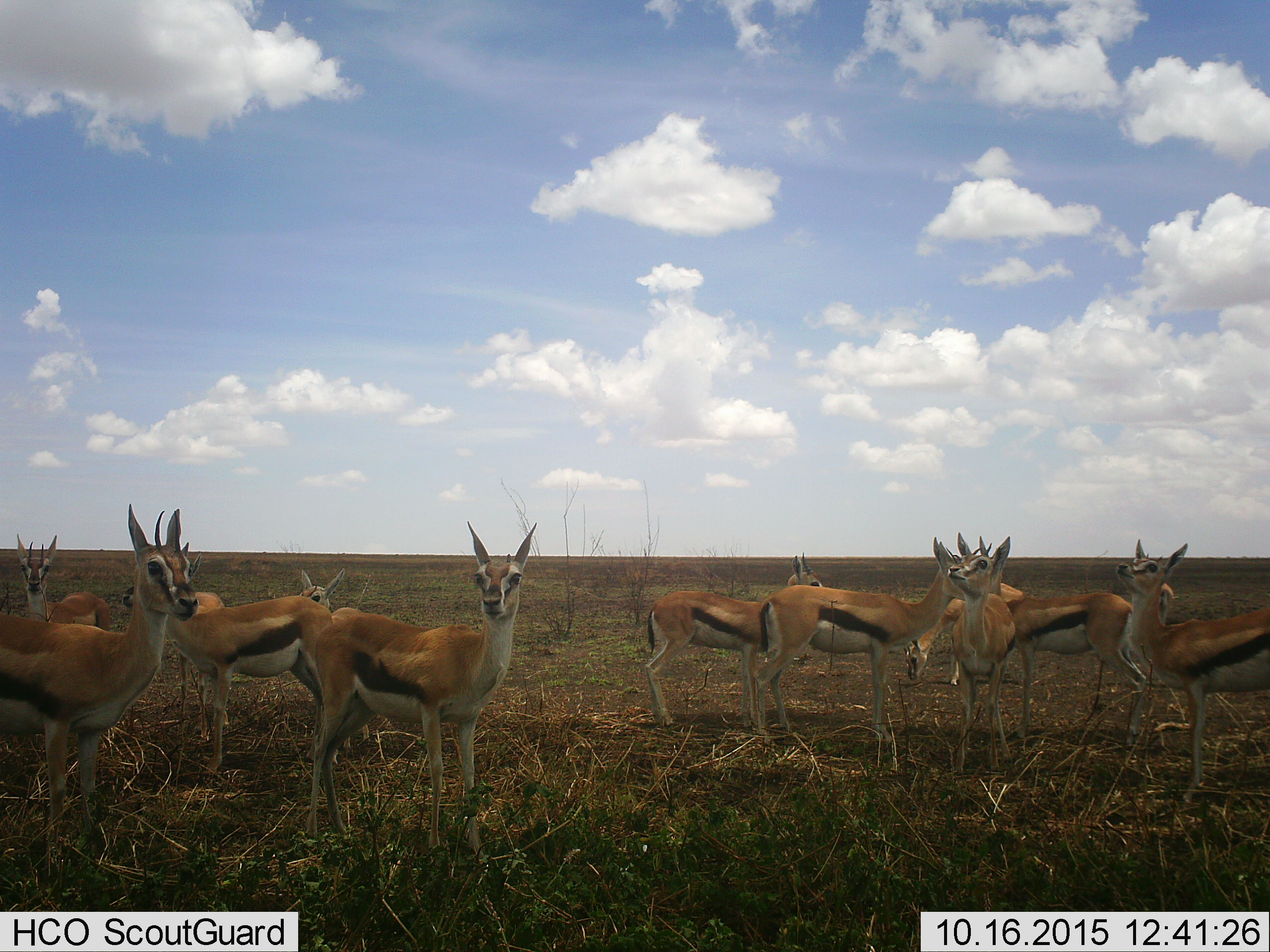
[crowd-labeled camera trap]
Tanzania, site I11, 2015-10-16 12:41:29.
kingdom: Animalia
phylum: Chordata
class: Mammalia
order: Artiodactyla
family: Bovidae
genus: Eudorcas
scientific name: Eudorcas thomsonii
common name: thomson's gazelle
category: gazellethomsons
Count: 11-50.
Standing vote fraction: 100%.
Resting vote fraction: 0%.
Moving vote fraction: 0%.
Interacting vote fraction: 0%.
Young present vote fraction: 12%.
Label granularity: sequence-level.